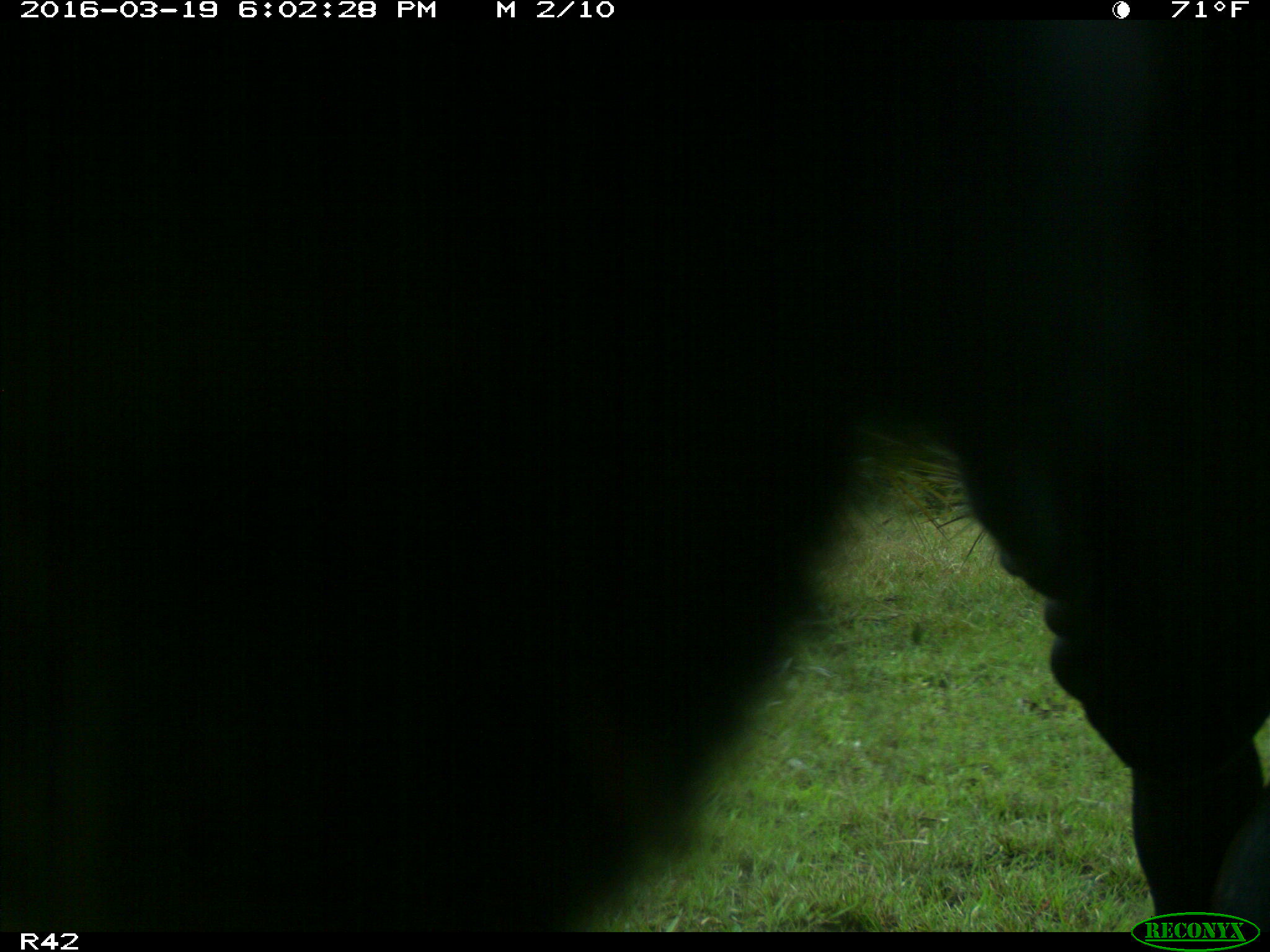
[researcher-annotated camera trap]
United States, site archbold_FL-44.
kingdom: Animalia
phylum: Chordata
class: Mammalia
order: Artiodactyla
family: Bovidae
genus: Bos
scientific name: Bos taurus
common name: domestic cow